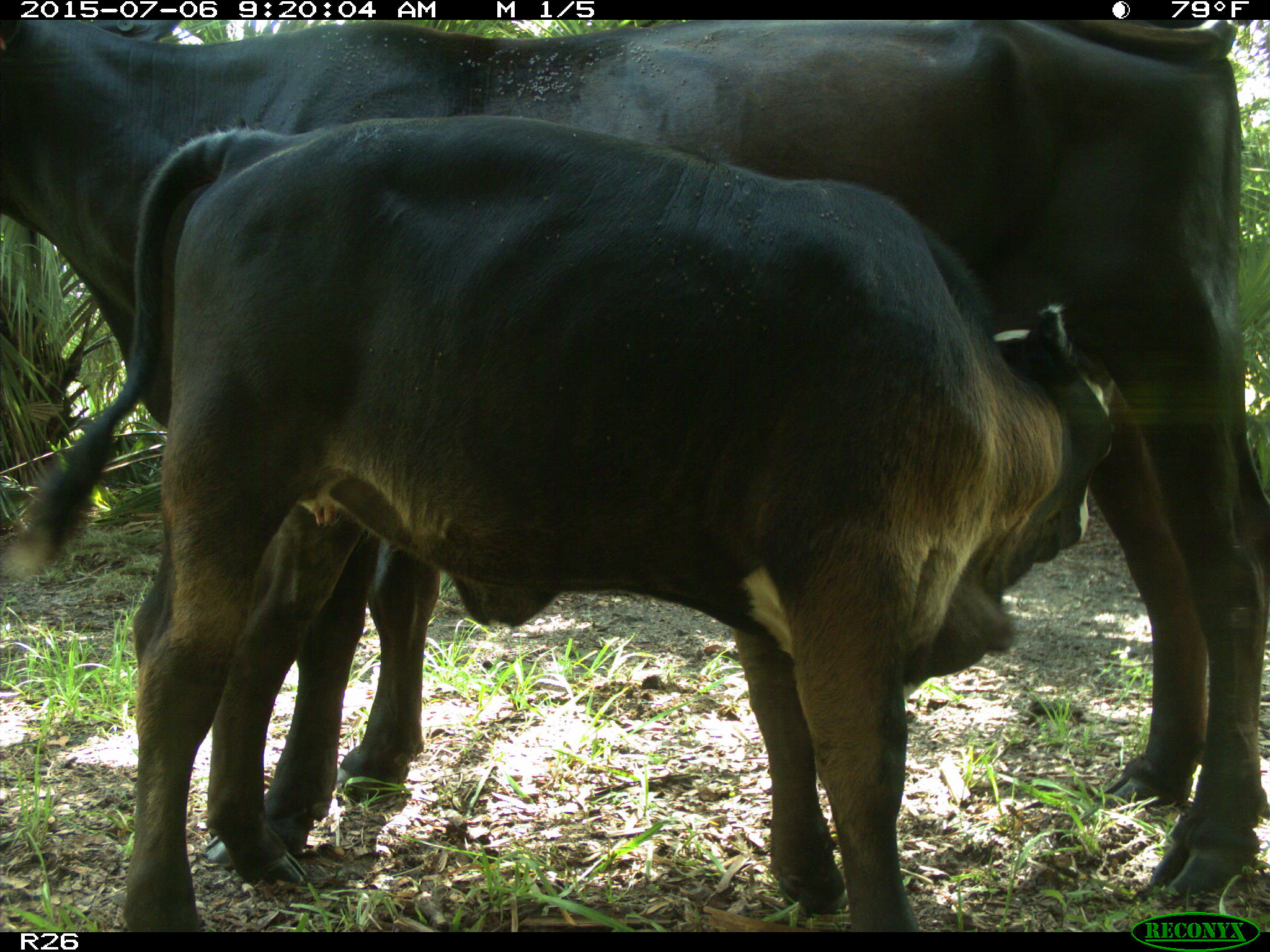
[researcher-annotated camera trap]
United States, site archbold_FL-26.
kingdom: Animalia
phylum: Chordata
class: Mammalia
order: Artiodactyla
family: Bovidae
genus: Bos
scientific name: Bos taurus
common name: domestic cow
Bos taurus (domestic cow).